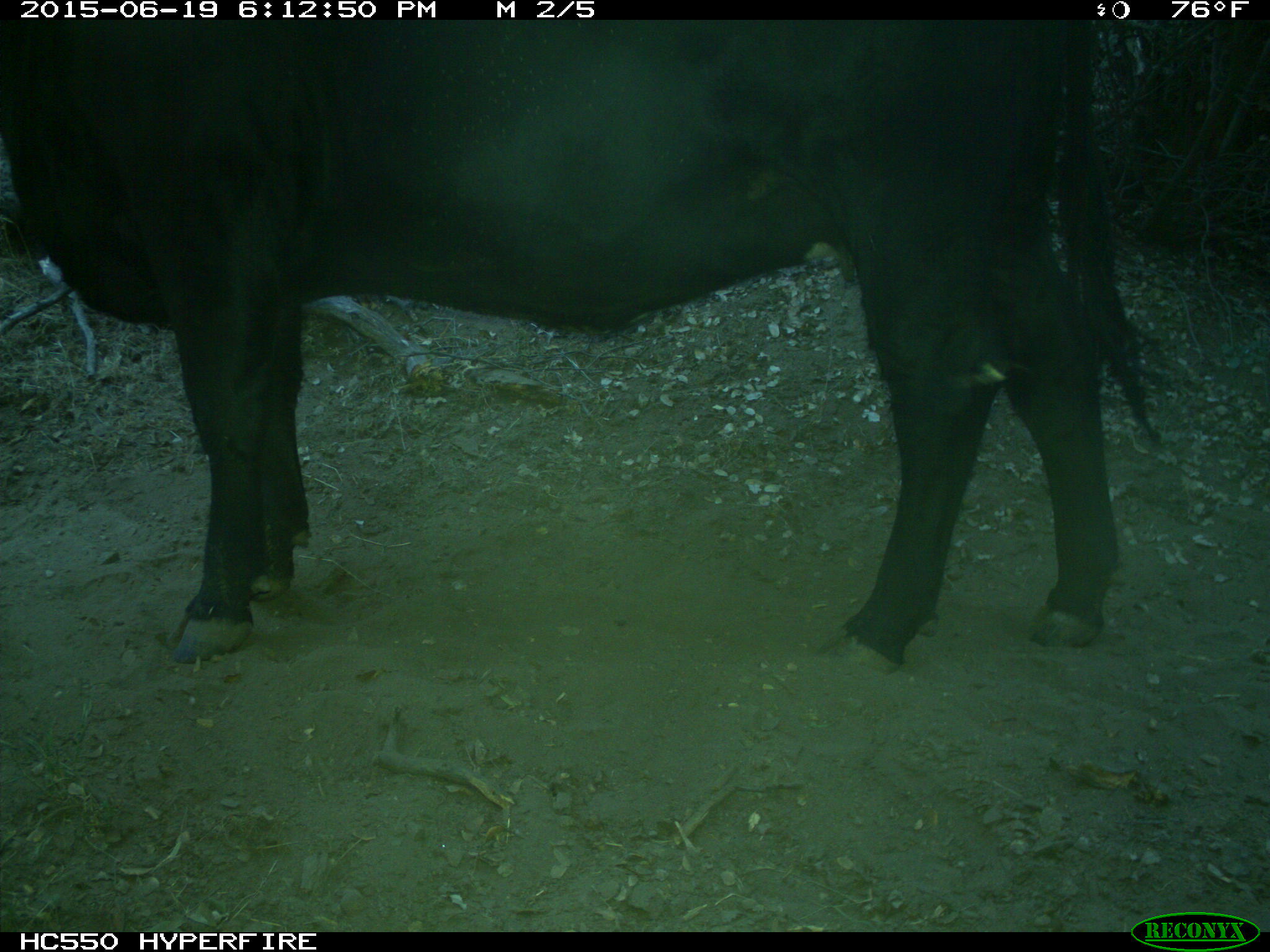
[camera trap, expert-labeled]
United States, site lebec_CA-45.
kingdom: Animalia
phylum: Chordata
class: Mammalia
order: Artiodactyla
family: Bovidae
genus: Bos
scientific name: Bos taurus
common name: domestic cow